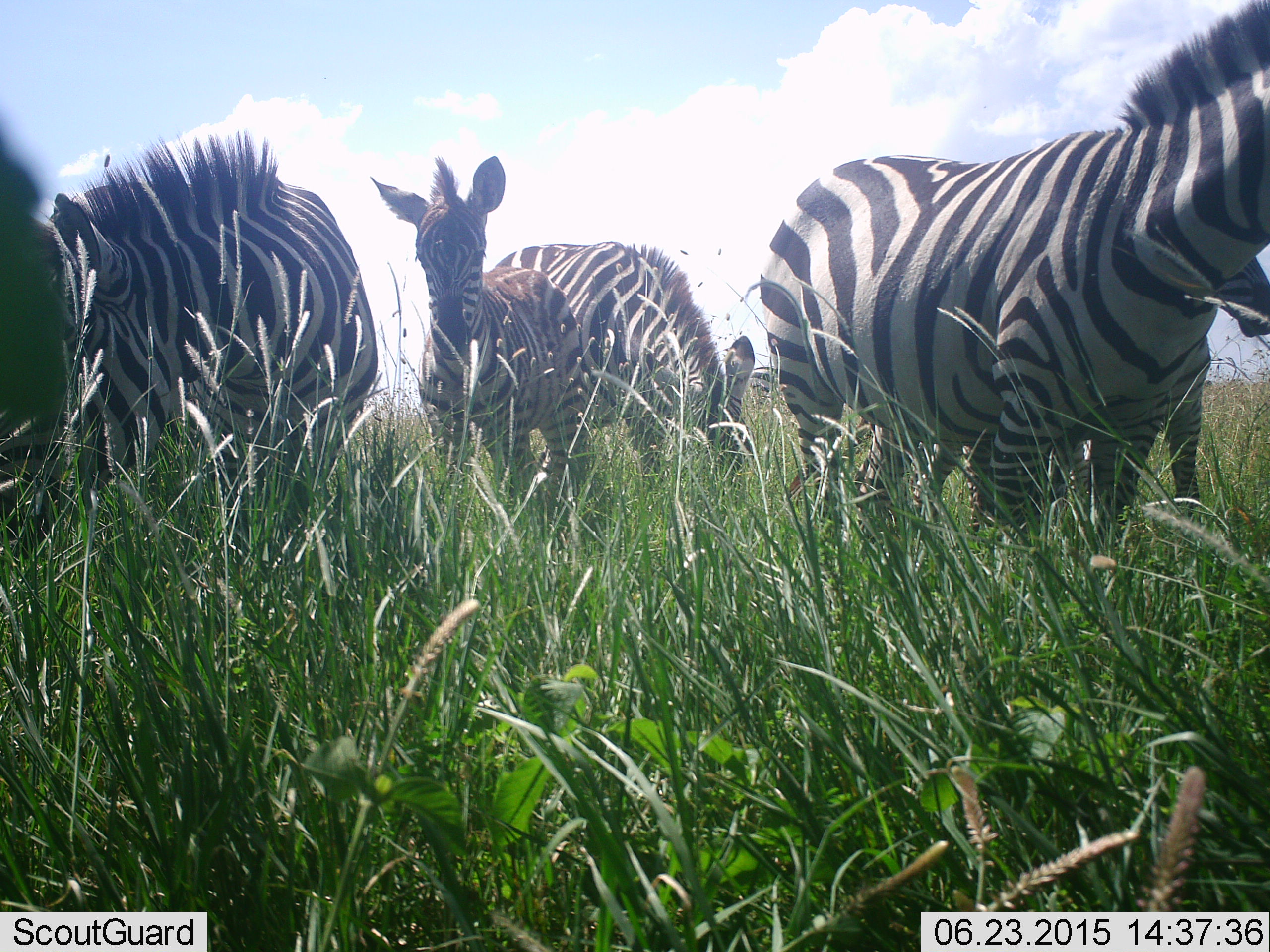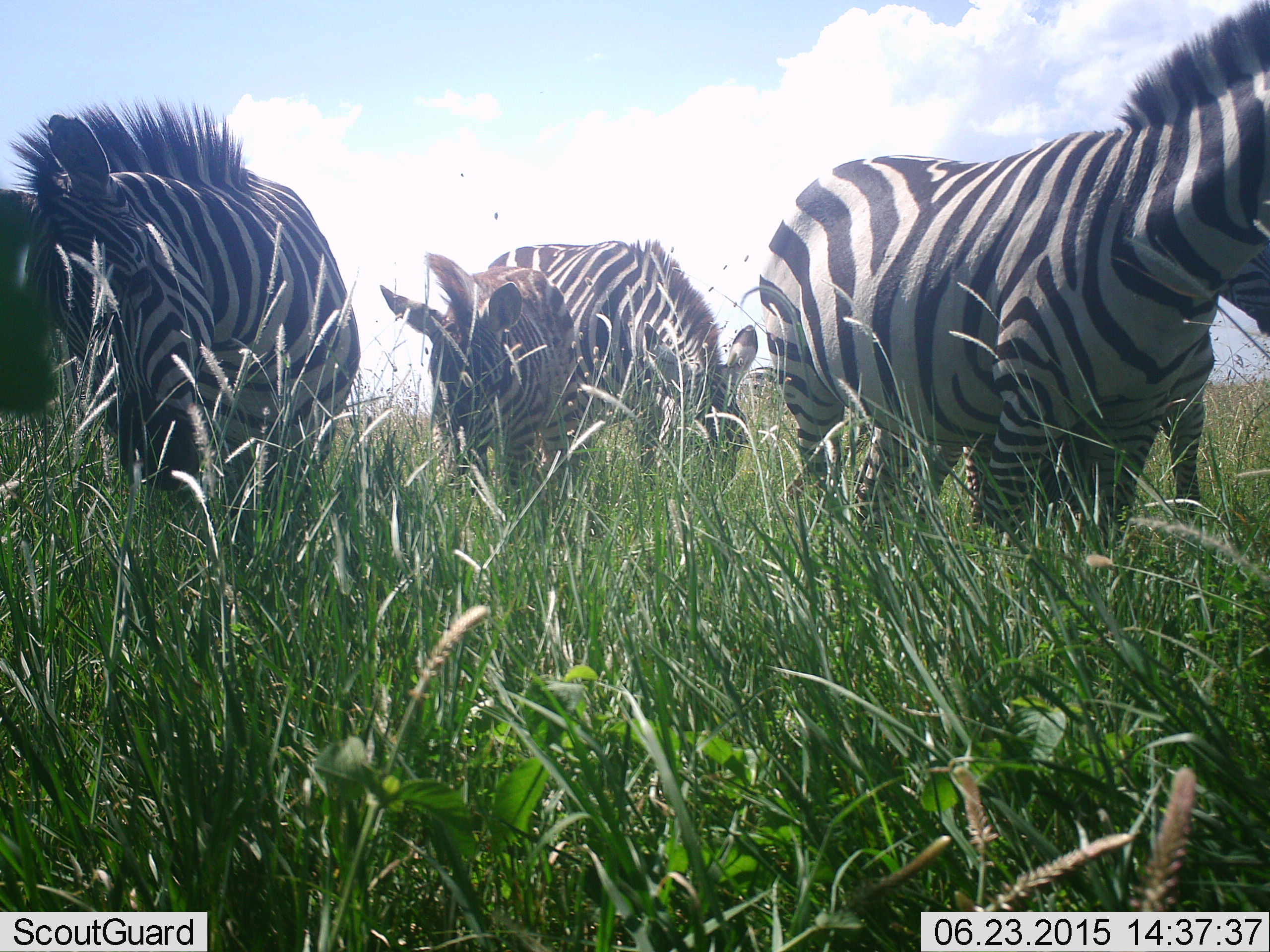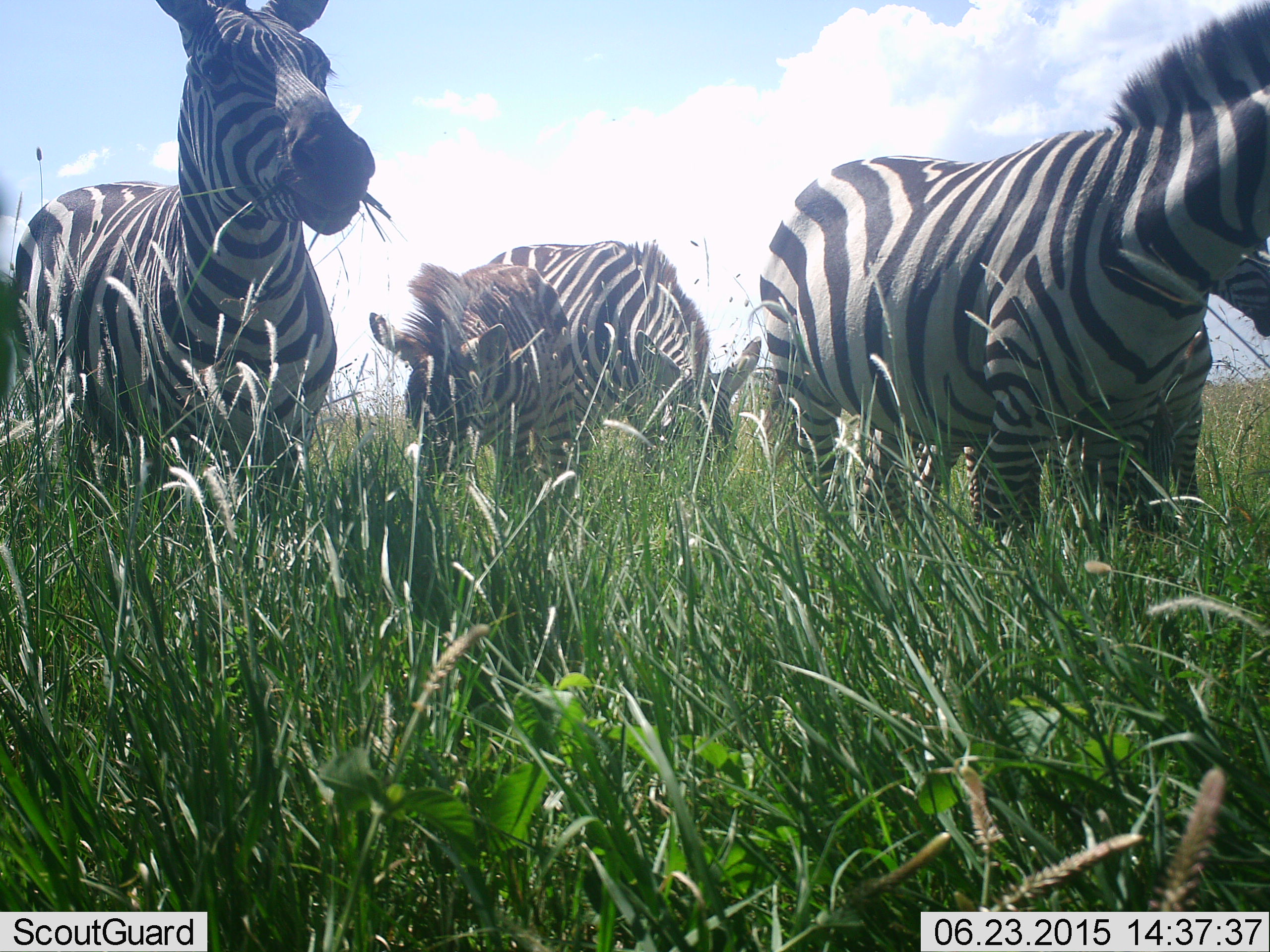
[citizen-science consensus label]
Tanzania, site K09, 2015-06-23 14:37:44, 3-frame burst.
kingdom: Animalia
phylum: Chordata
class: Mammalia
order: Perissodactyla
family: Equidae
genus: Equus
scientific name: Equus quagga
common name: plains zebra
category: zebra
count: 5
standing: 60%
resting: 0%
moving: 10%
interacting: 0%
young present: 20%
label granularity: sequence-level